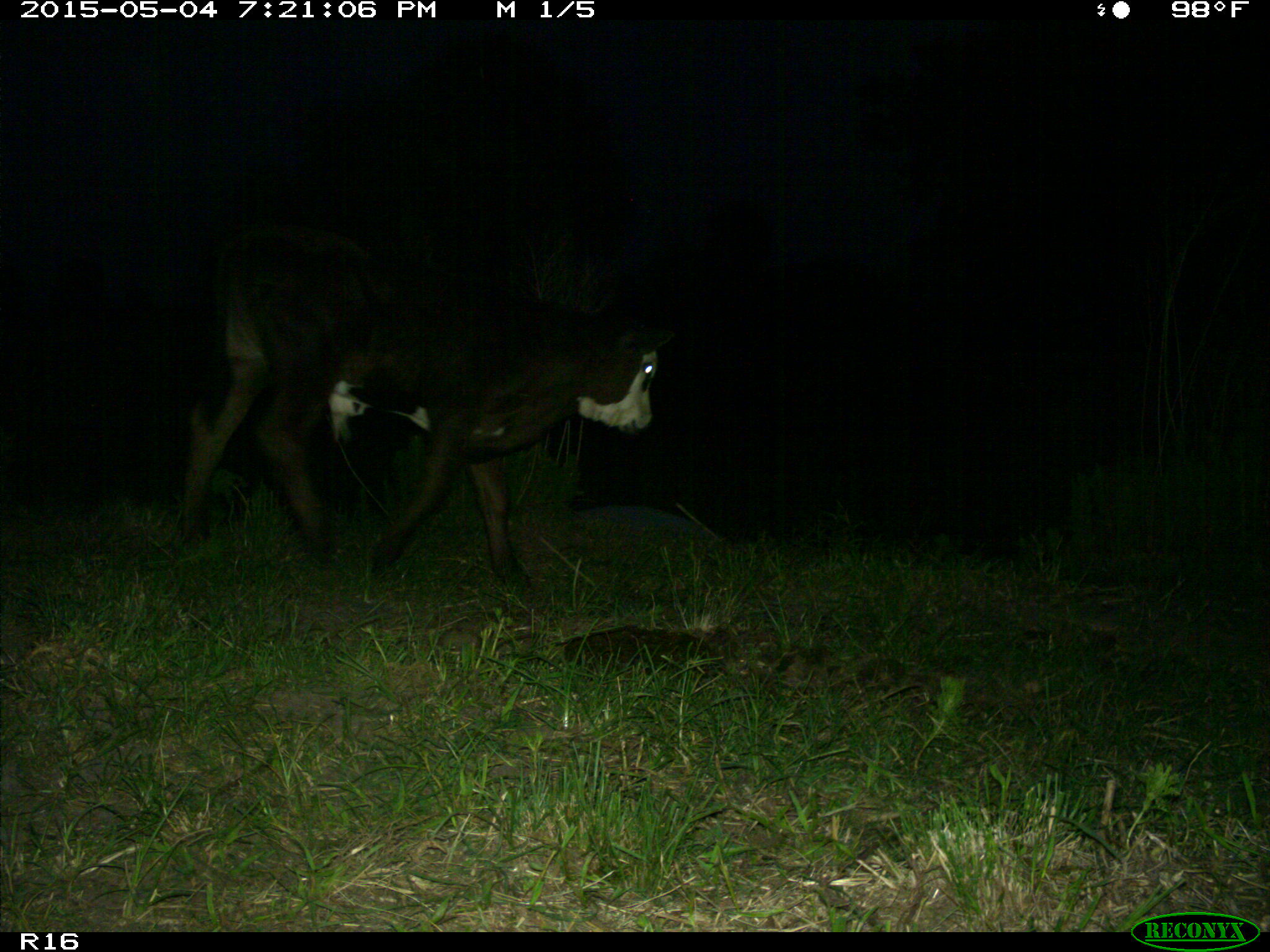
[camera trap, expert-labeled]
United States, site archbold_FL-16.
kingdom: Animalia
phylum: Chordata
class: Mammalia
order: Artiodactyla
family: Bovidae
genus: Bos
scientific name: Bos taurus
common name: domestic cow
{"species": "Bos taurus (domestic cow)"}